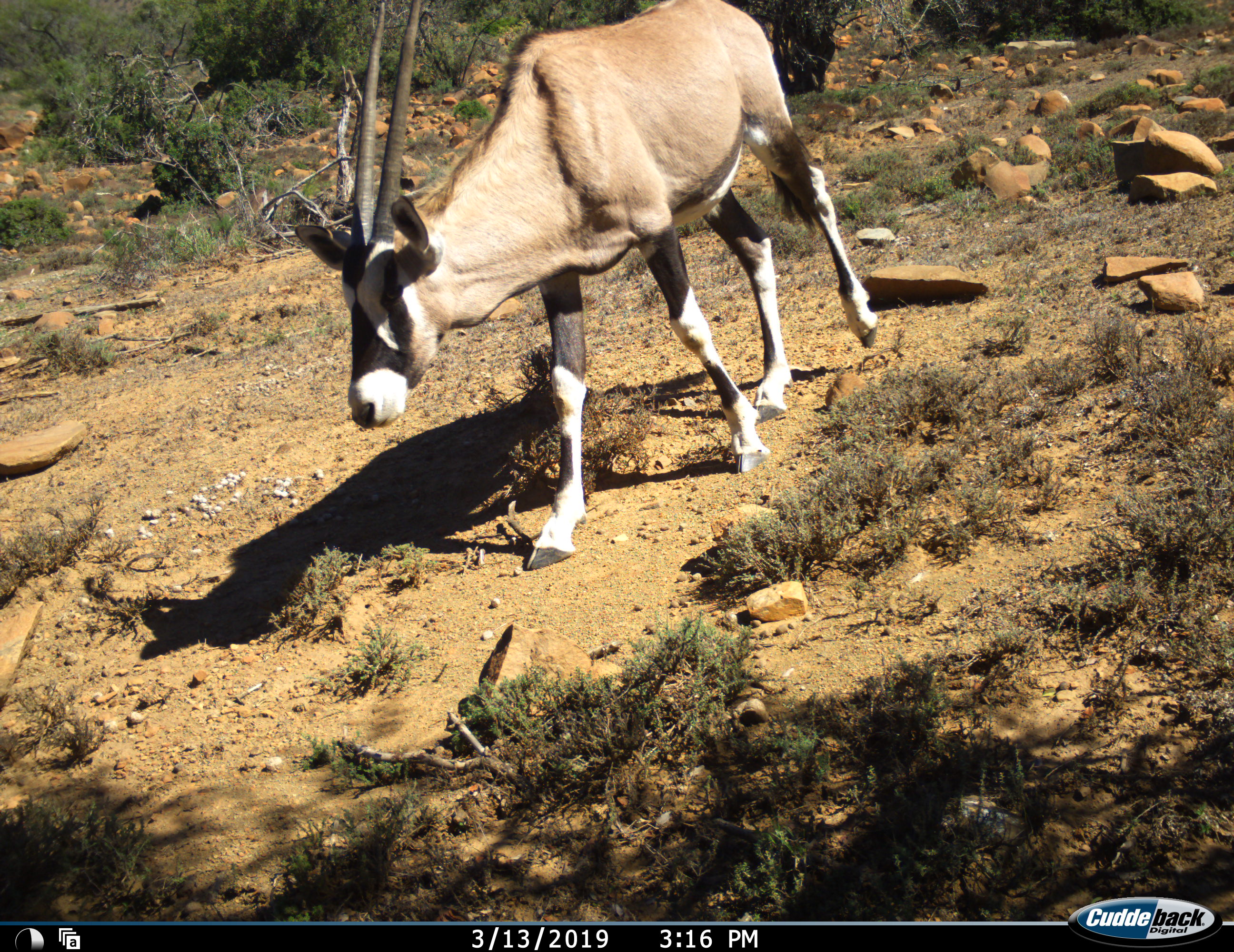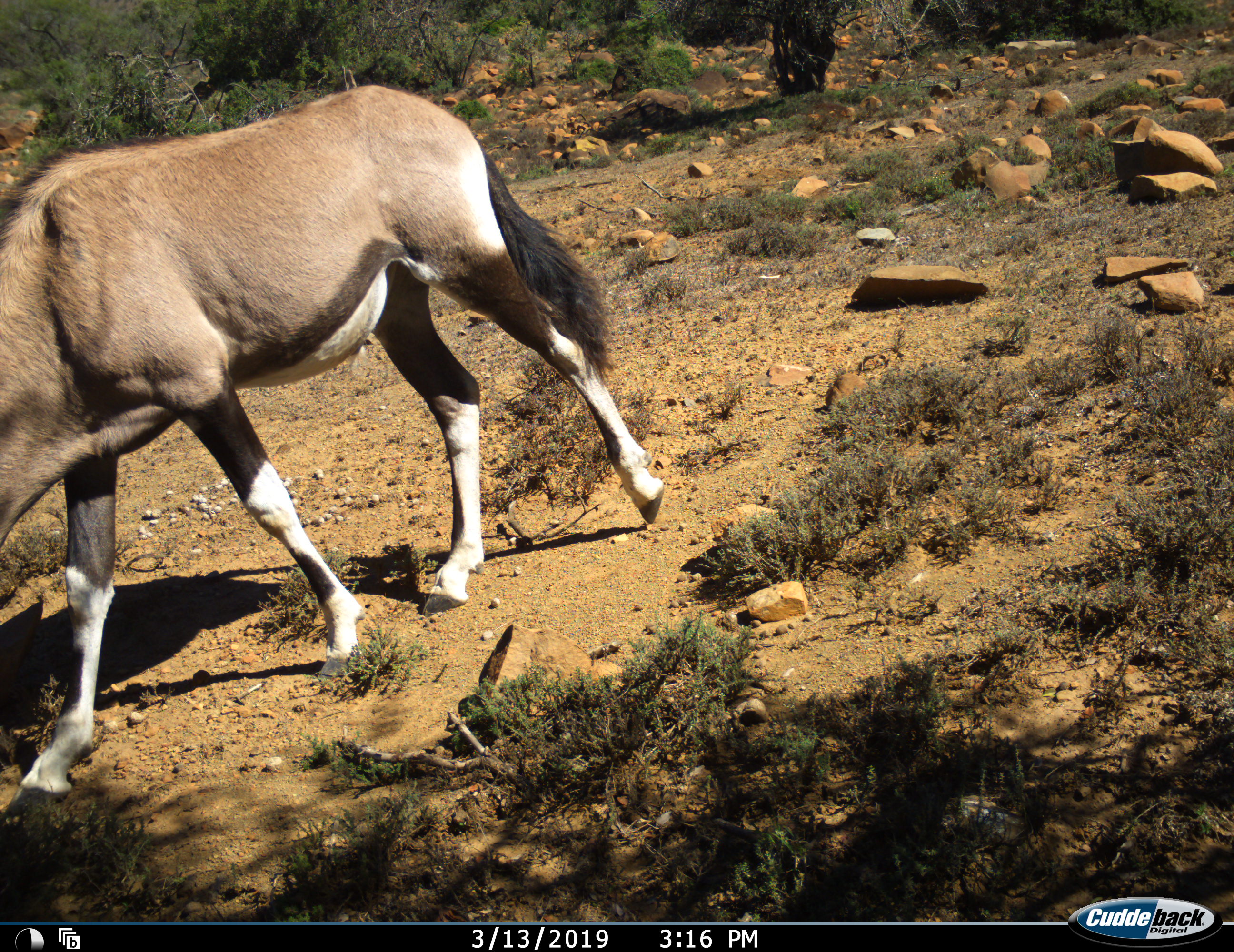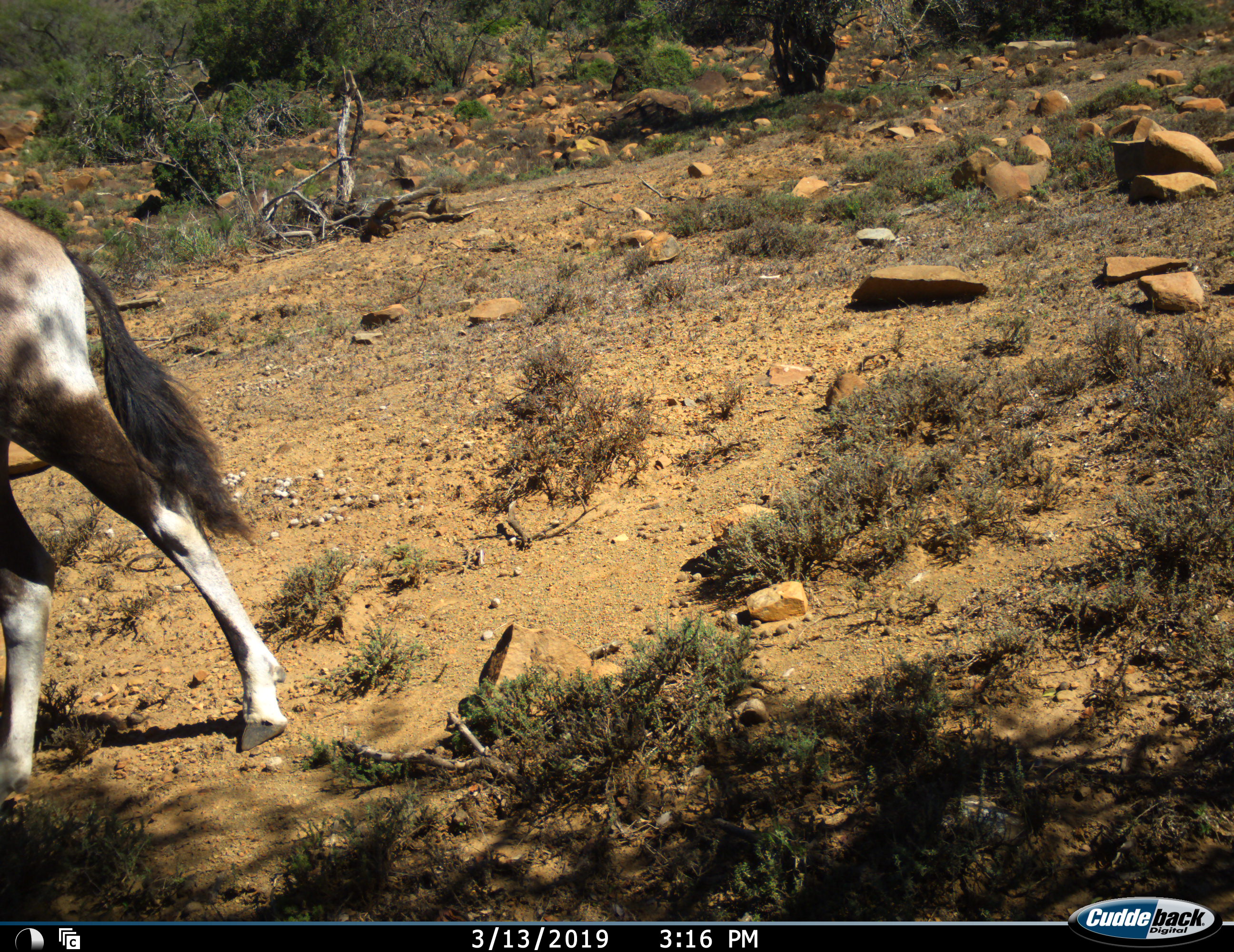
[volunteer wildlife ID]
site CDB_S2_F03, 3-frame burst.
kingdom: Animalia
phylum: Chordata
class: Mammalia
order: Artiodactyla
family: Bovidae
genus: Oryx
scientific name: Oryx gazella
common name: gemsbok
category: oryx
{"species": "oryx (gemsbok) (Oryx gazella)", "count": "1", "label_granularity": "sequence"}